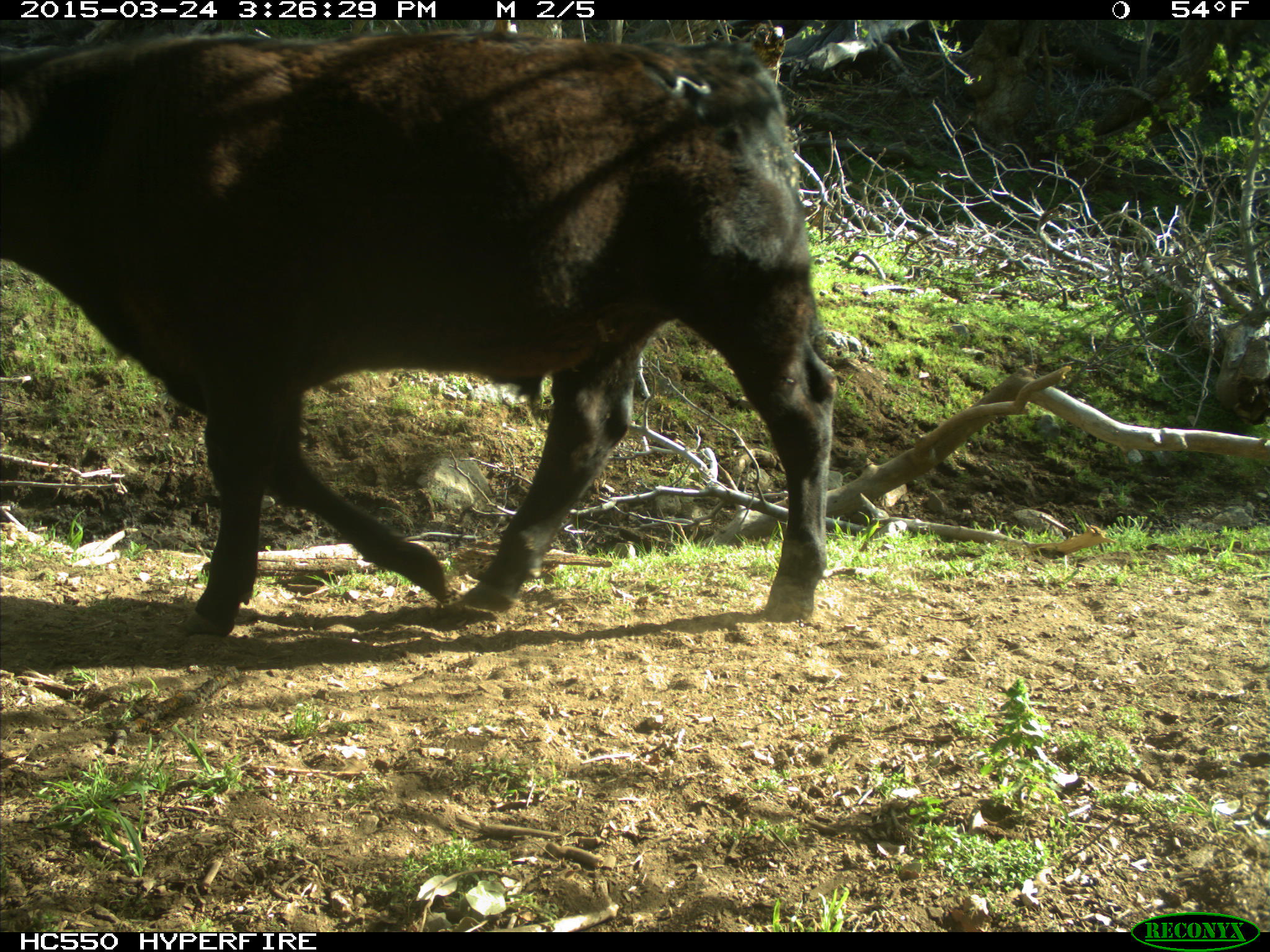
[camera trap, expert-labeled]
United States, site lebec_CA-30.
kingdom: Animalia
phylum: Chordata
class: Mammalia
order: Artiodactyla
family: Bovidae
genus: Bos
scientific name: Bos taurus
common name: domestic cow